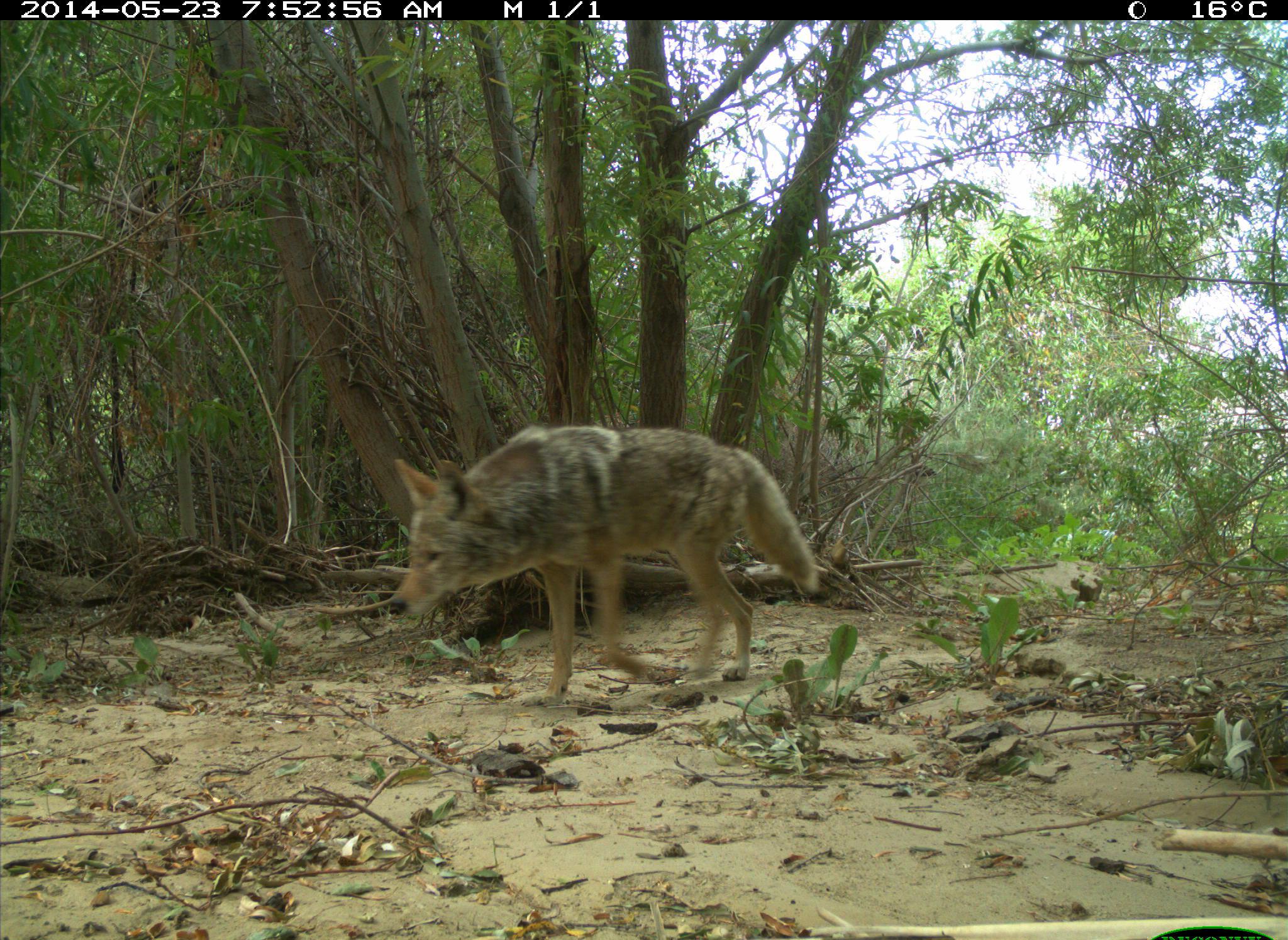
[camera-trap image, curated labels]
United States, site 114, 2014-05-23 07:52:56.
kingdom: Animalia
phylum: Chordata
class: Mammalia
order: Carnivora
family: Canidae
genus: Canis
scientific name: Canis latrans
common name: coyote